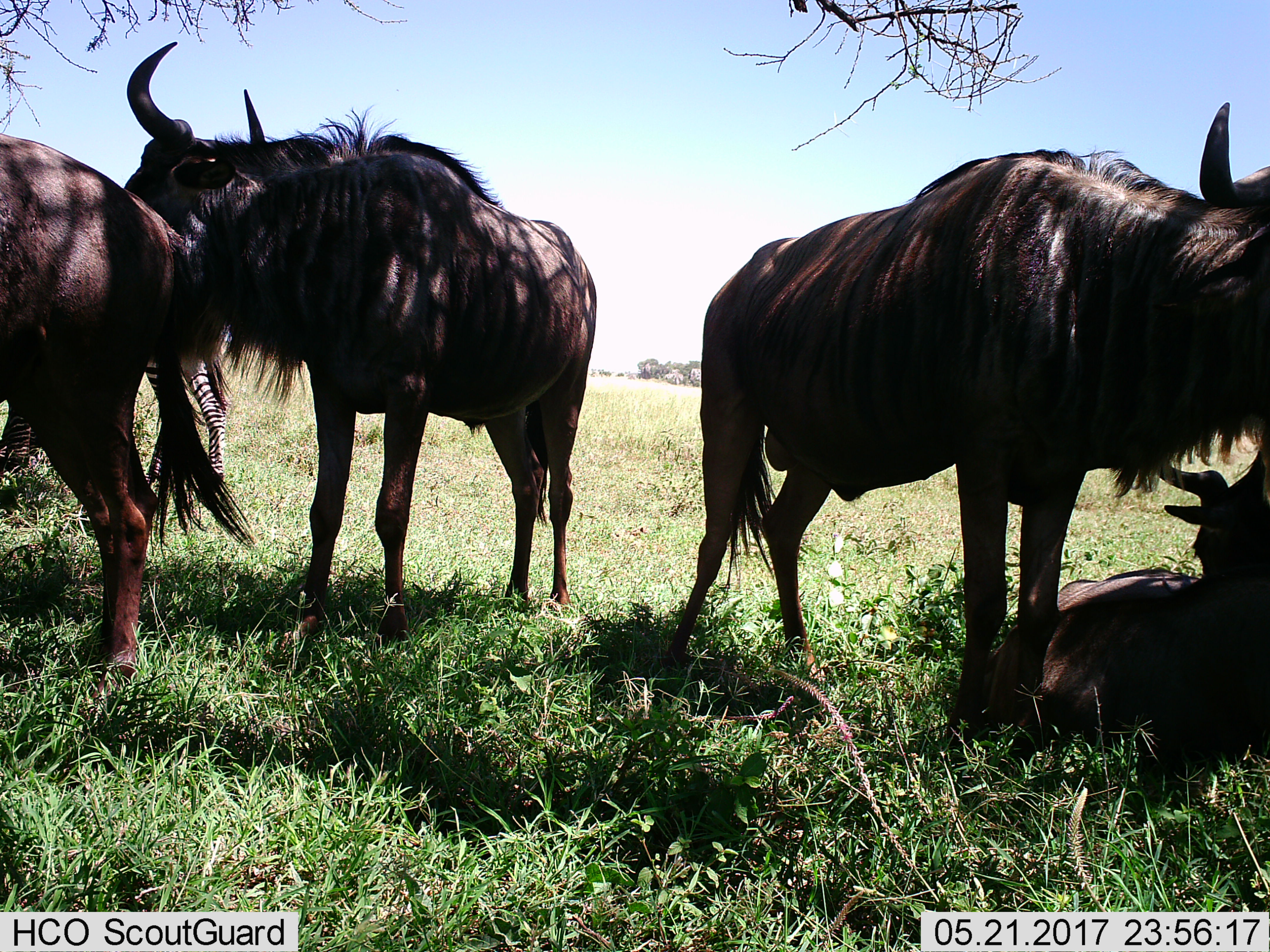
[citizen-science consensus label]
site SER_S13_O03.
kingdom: Animalia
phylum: Chordata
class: Mammalia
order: Artiodactyla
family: Bovidae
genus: Connochaetes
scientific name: Connochaetes taurinus taurinus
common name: blue wildebeest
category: wildebeestblue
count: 4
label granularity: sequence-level